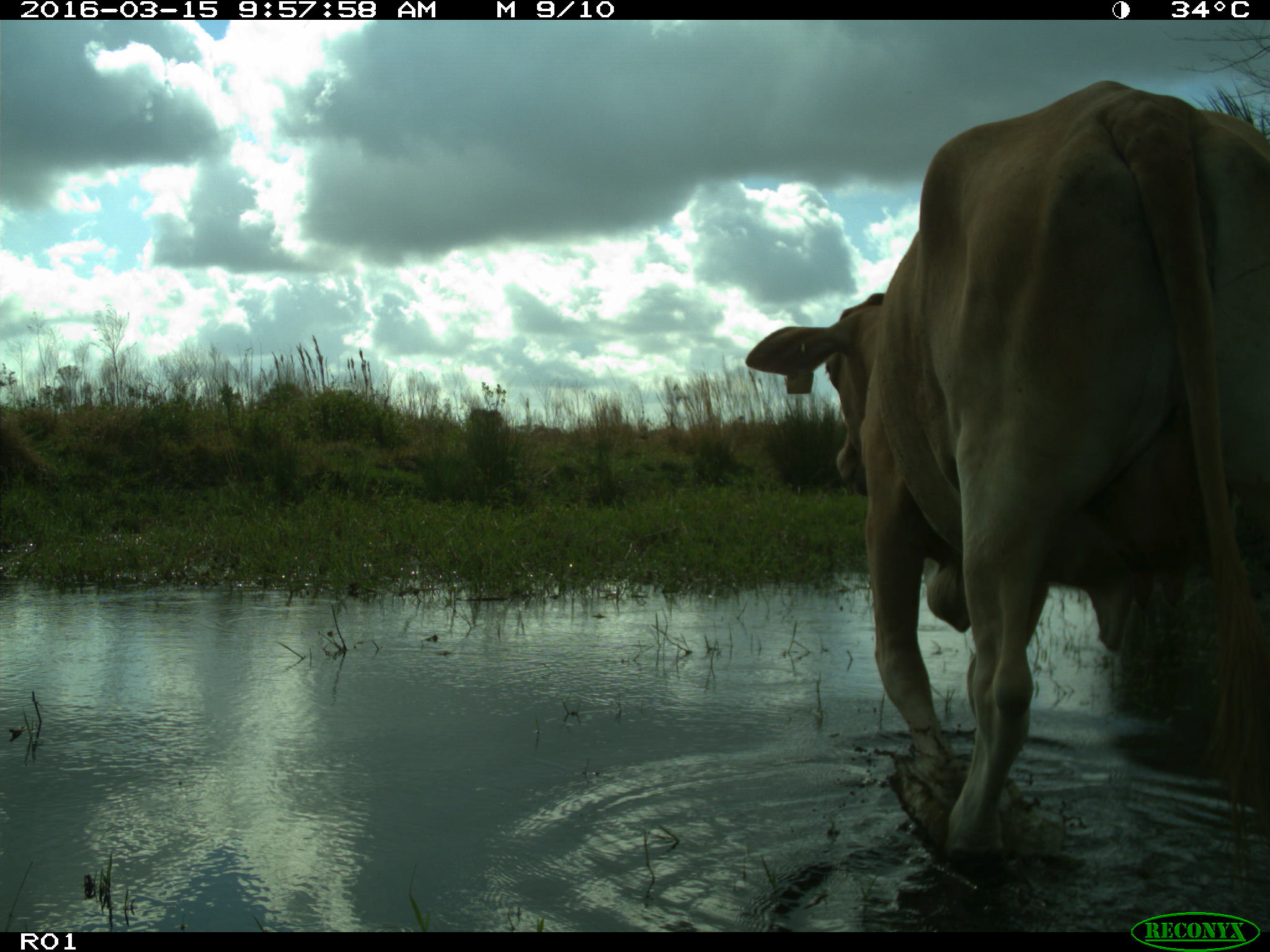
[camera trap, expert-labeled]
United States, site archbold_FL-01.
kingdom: Animalia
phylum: Chordata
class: Mammalia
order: Artiodactyla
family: Bovidae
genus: Bos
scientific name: Bos taurus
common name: domestic cow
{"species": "Bos taurus (domestic cow)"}